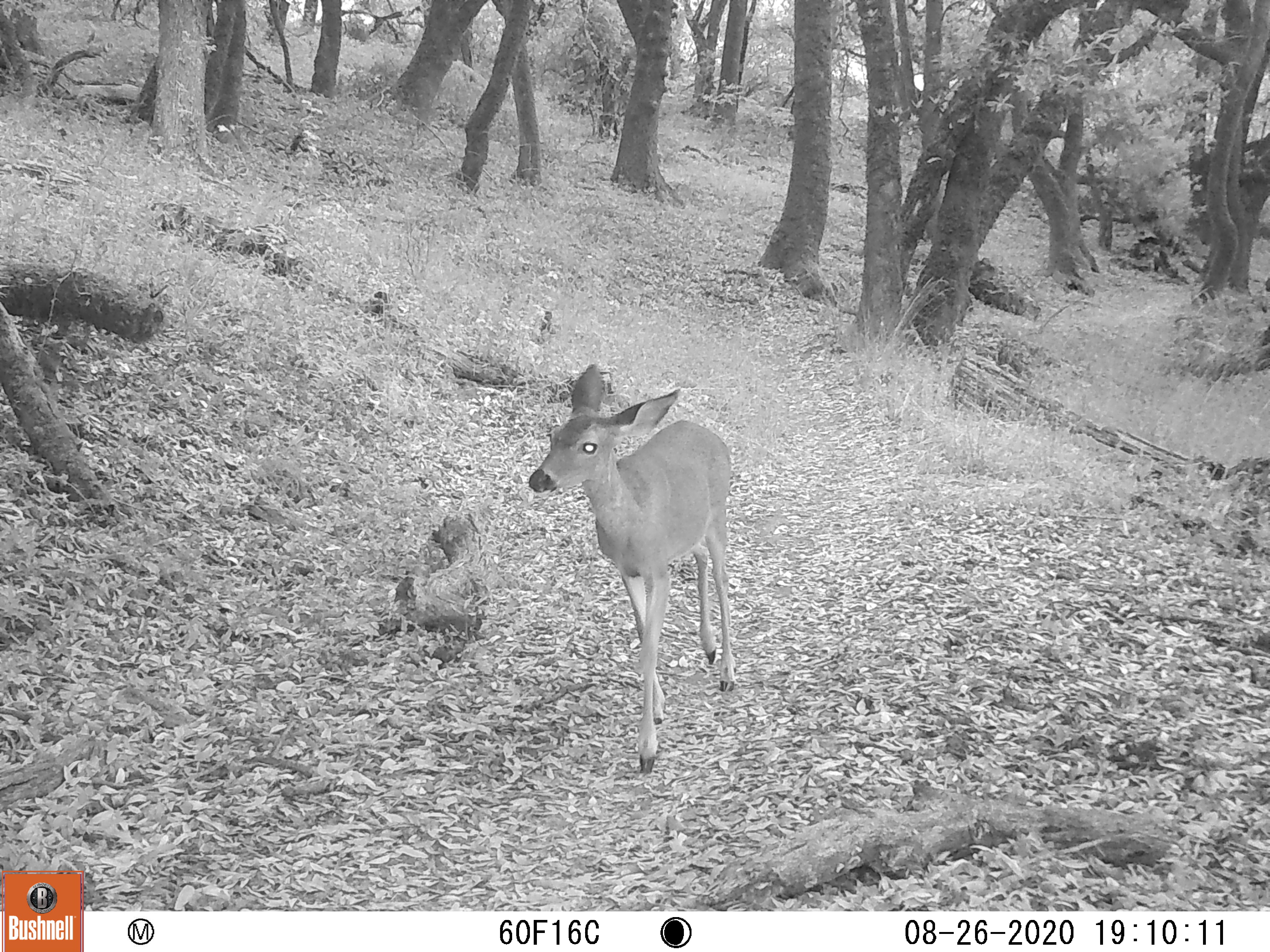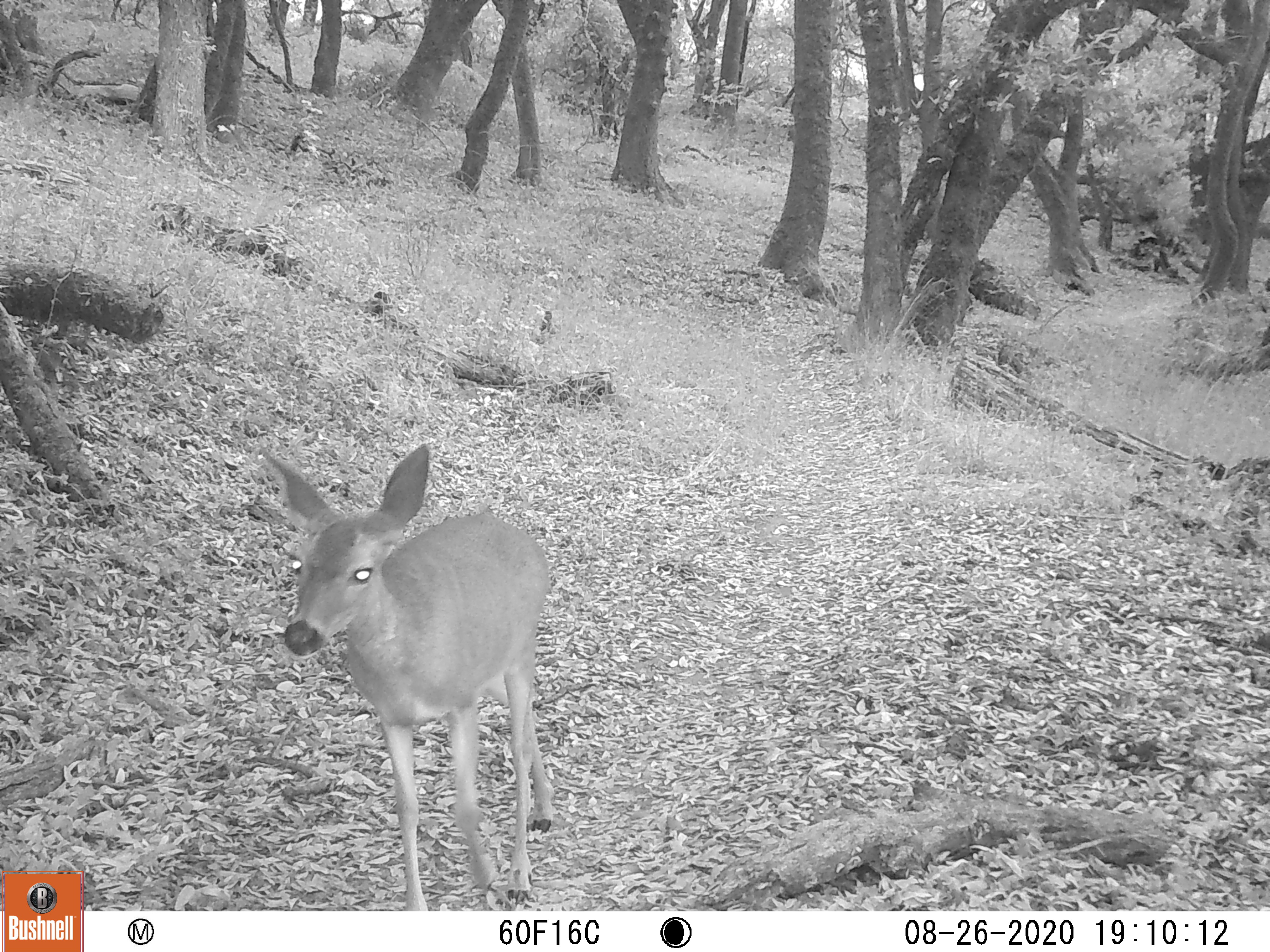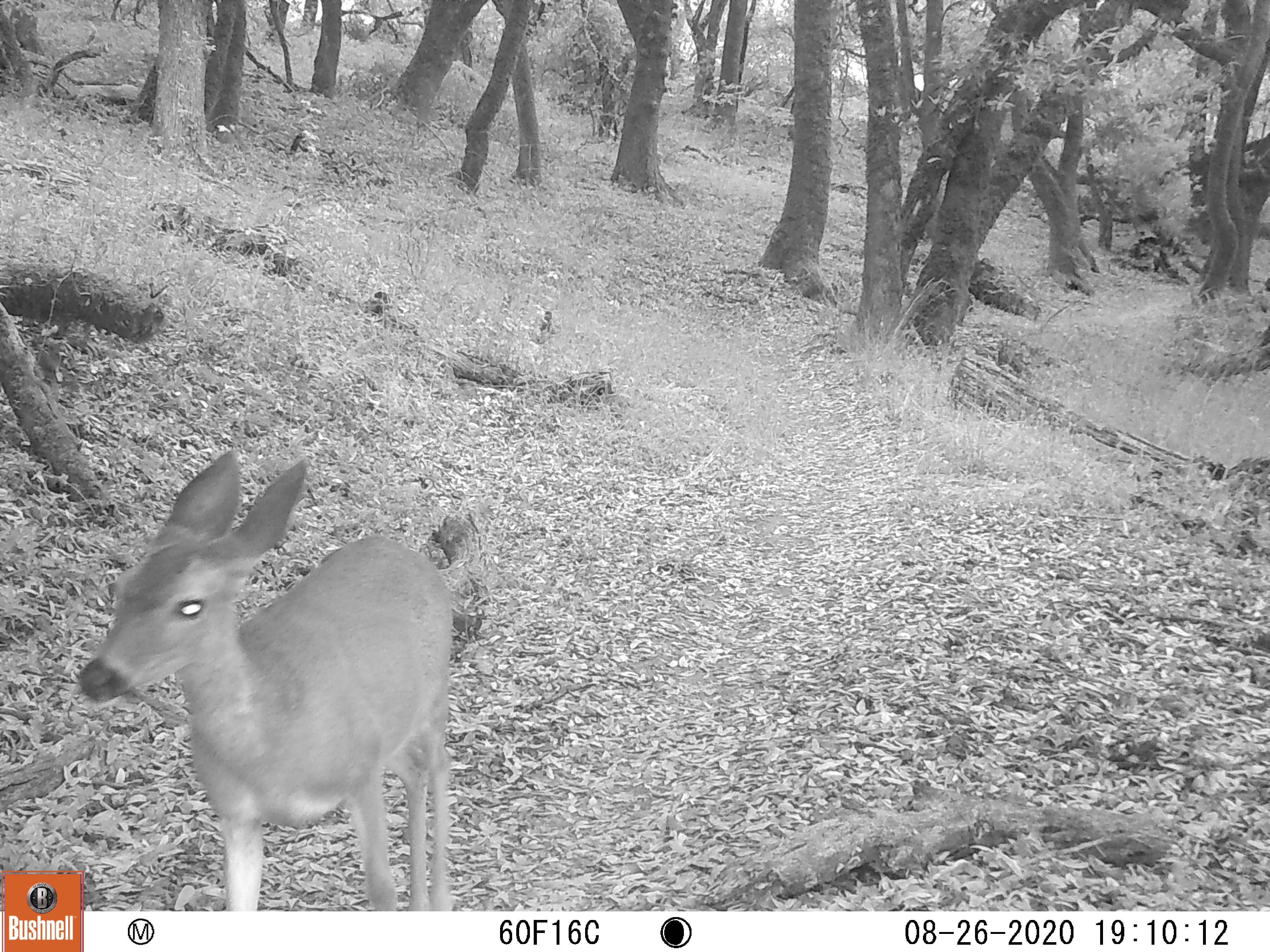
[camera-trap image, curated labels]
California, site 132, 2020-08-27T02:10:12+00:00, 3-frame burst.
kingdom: Animalia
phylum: Chordata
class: Mammalia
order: Artiodactyla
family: Cervidae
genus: Odocoileus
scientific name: Odocoileus hemionus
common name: mule deer